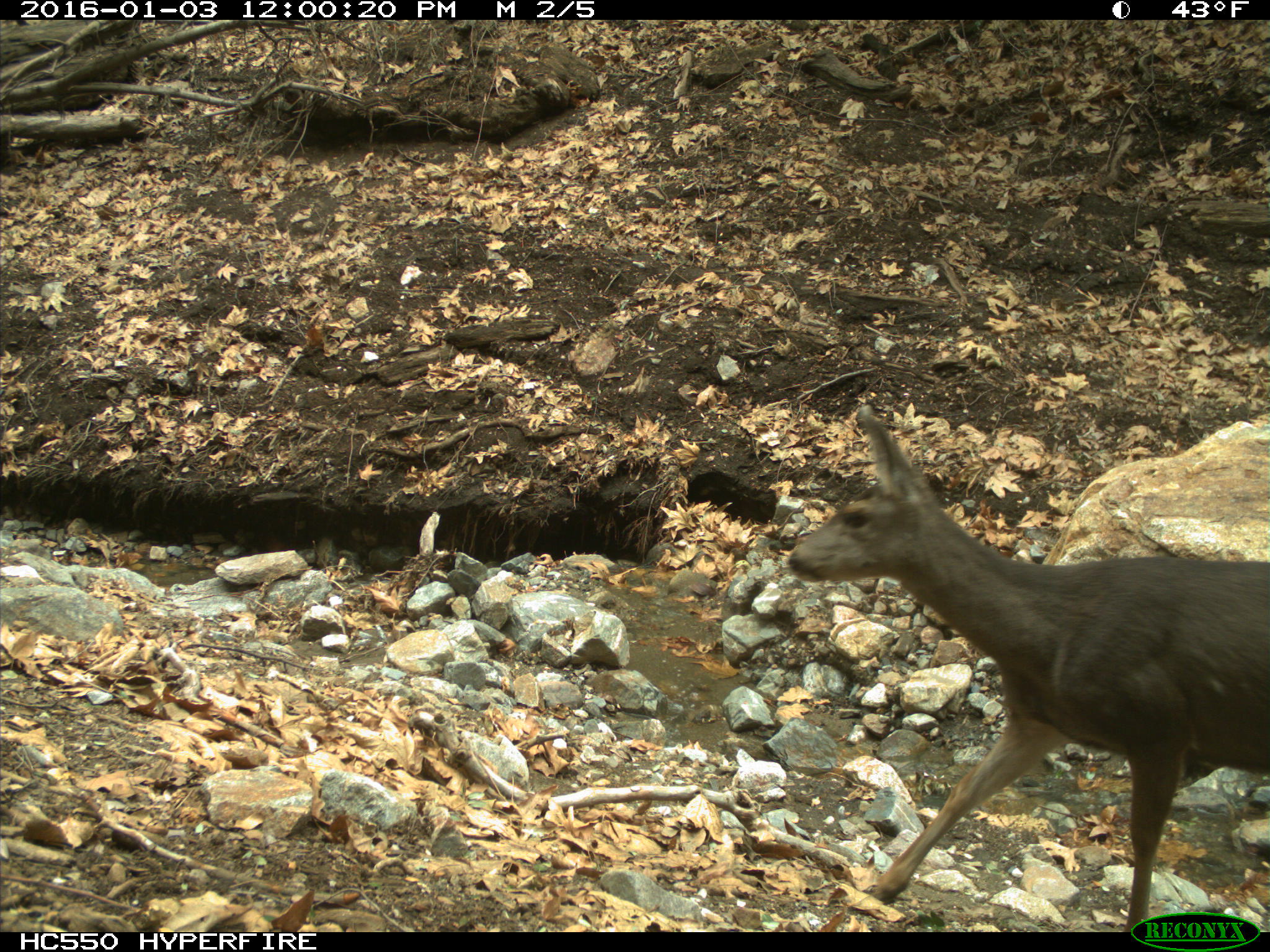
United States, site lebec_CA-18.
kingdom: Animalia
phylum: Chordata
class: Mammalia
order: Artiodactyla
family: Cervidae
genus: Odocoileus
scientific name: Odocoileus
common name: deer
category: unidentified deer